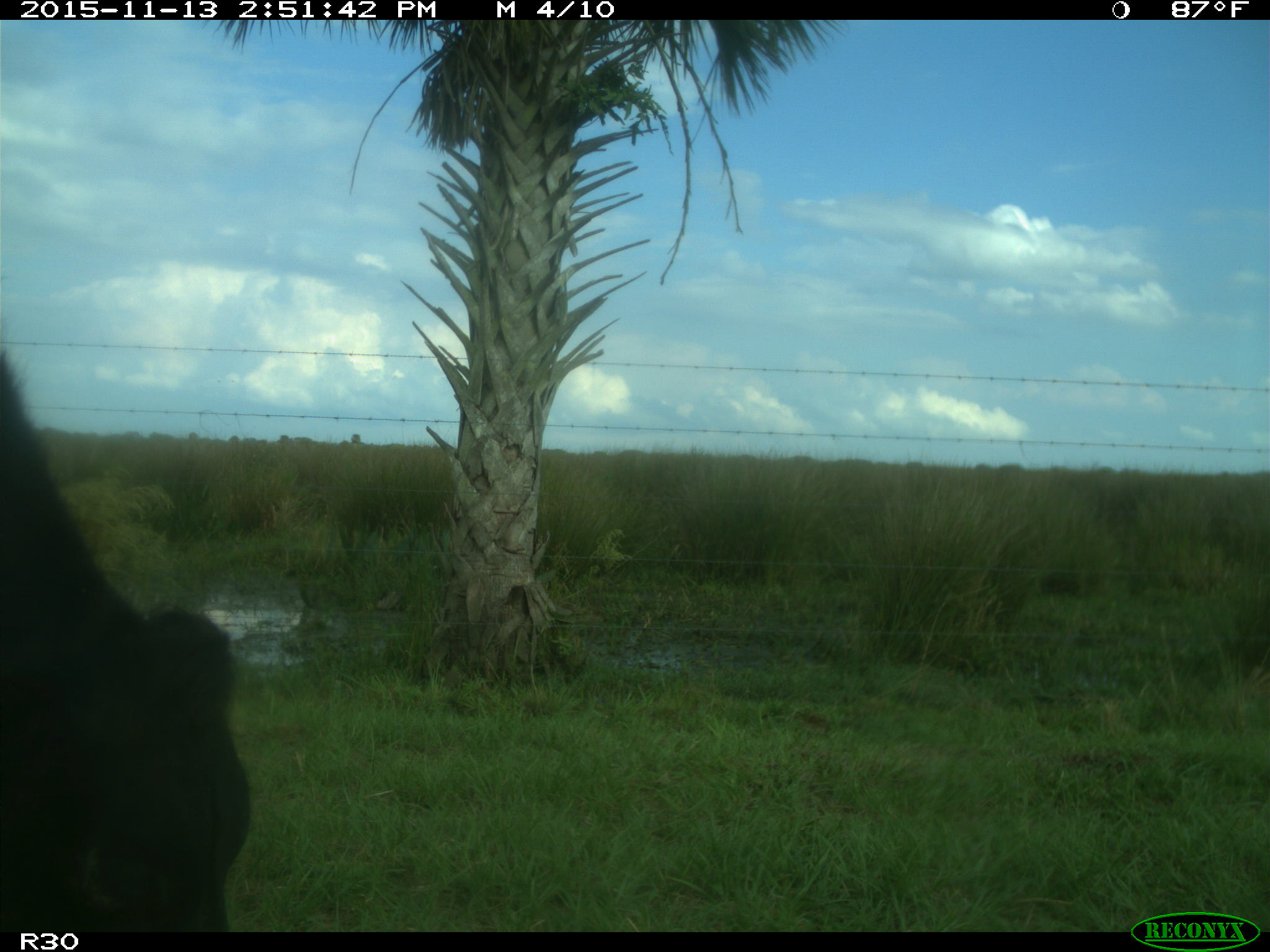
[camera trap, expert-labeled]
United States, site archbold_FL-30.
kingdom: Animalia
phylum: Chordata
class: Mammalia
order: Artiodactyla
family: Bovidae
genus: Bos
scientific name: Bos taurus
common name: domestic cow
Bos taurus (domestic cow).